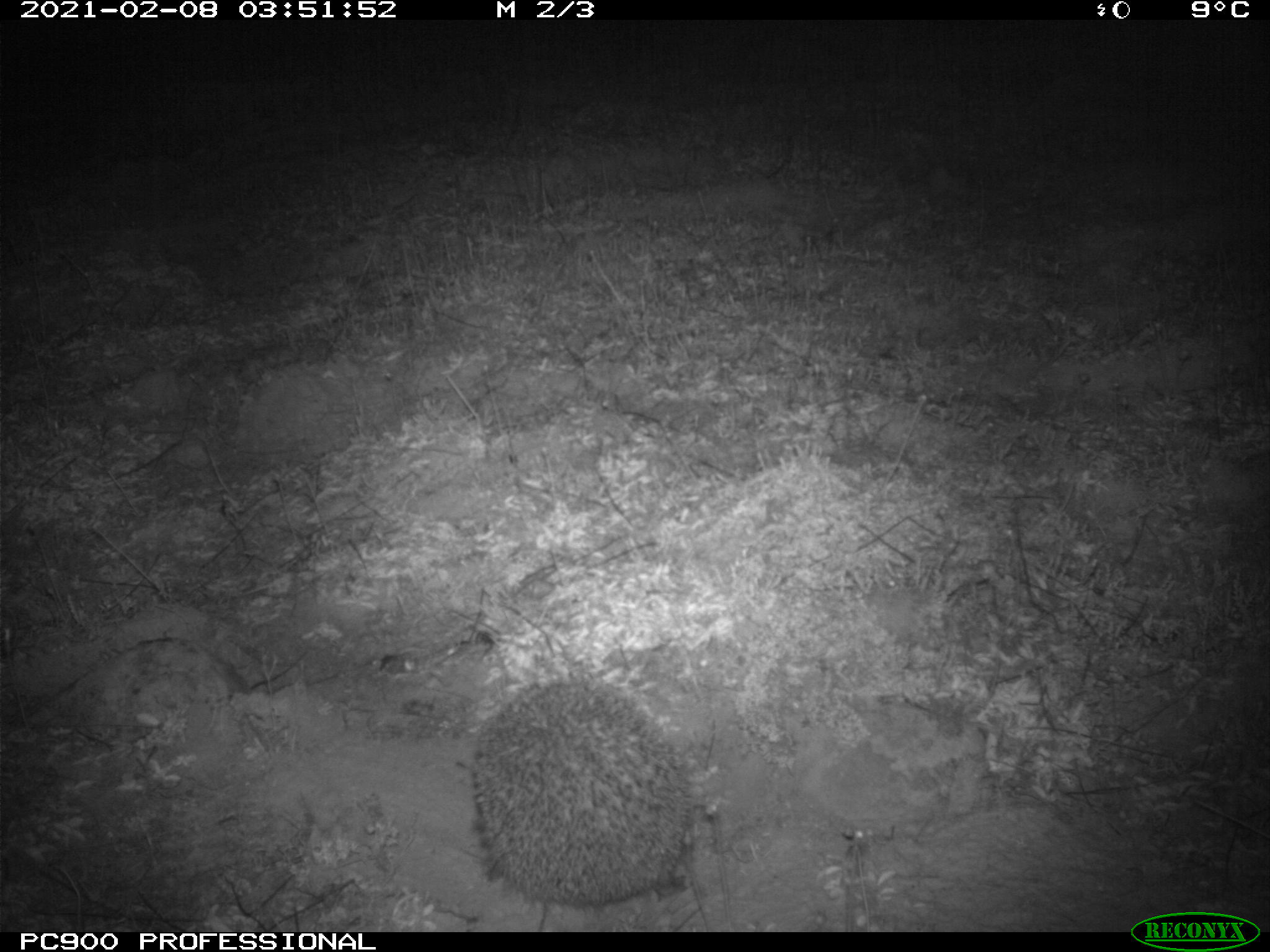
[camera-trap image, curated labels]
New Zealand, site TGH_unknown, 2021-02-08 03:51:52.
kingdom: Animalia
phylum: Chordata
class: Mammalia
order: Eulipotyphla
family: Erinaceidae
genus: Erinaceus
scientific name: Erinaceus europaeus europaeus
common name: european hedgehog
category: hedgehog